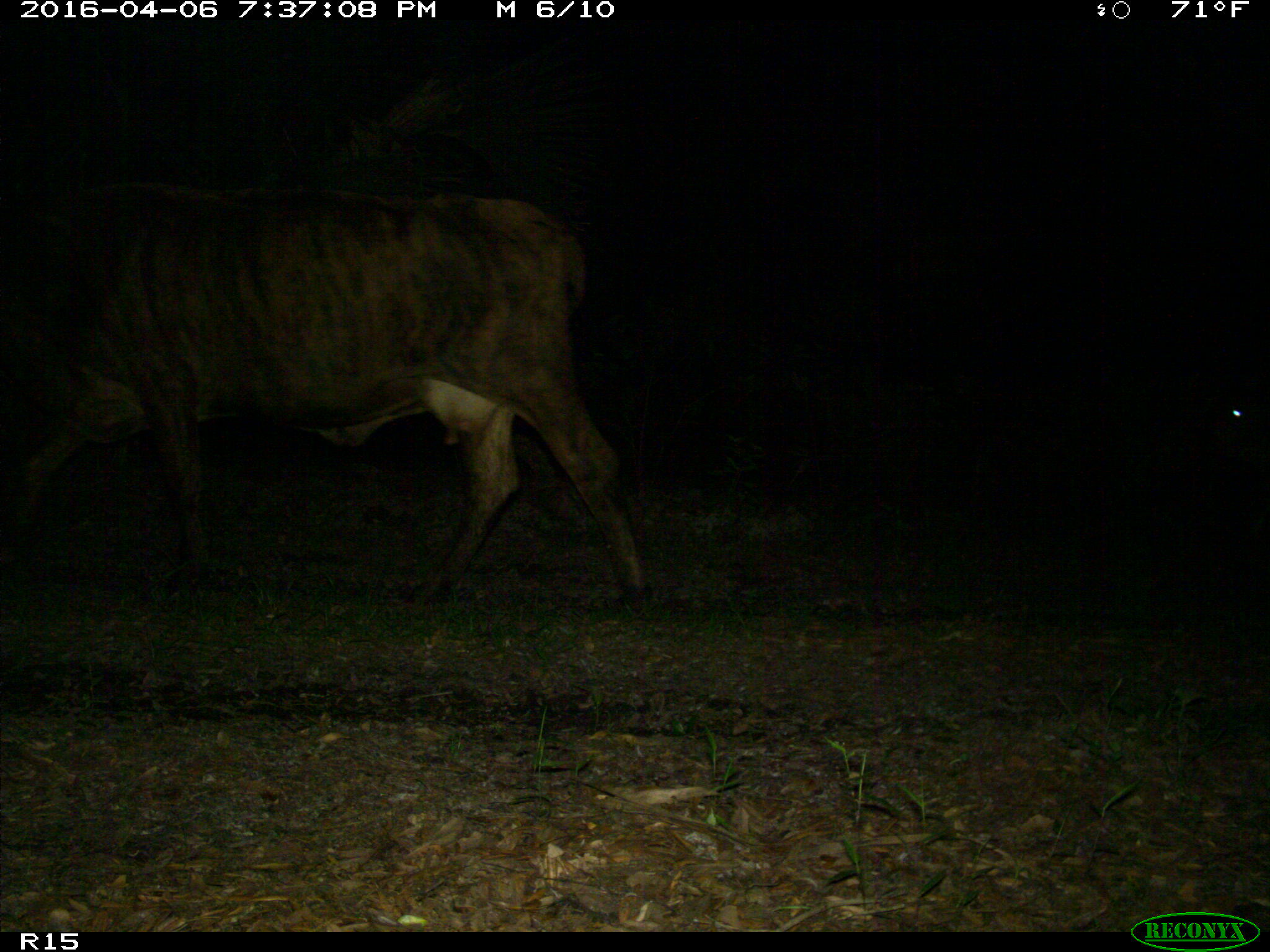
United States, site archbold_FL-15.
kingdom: Animalia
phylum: Chordata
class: Mammalia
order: Artiodactyla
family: Bovidae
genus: Bos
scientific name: Bos taurus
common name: domestic cow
Bos taurus (domestic cow).